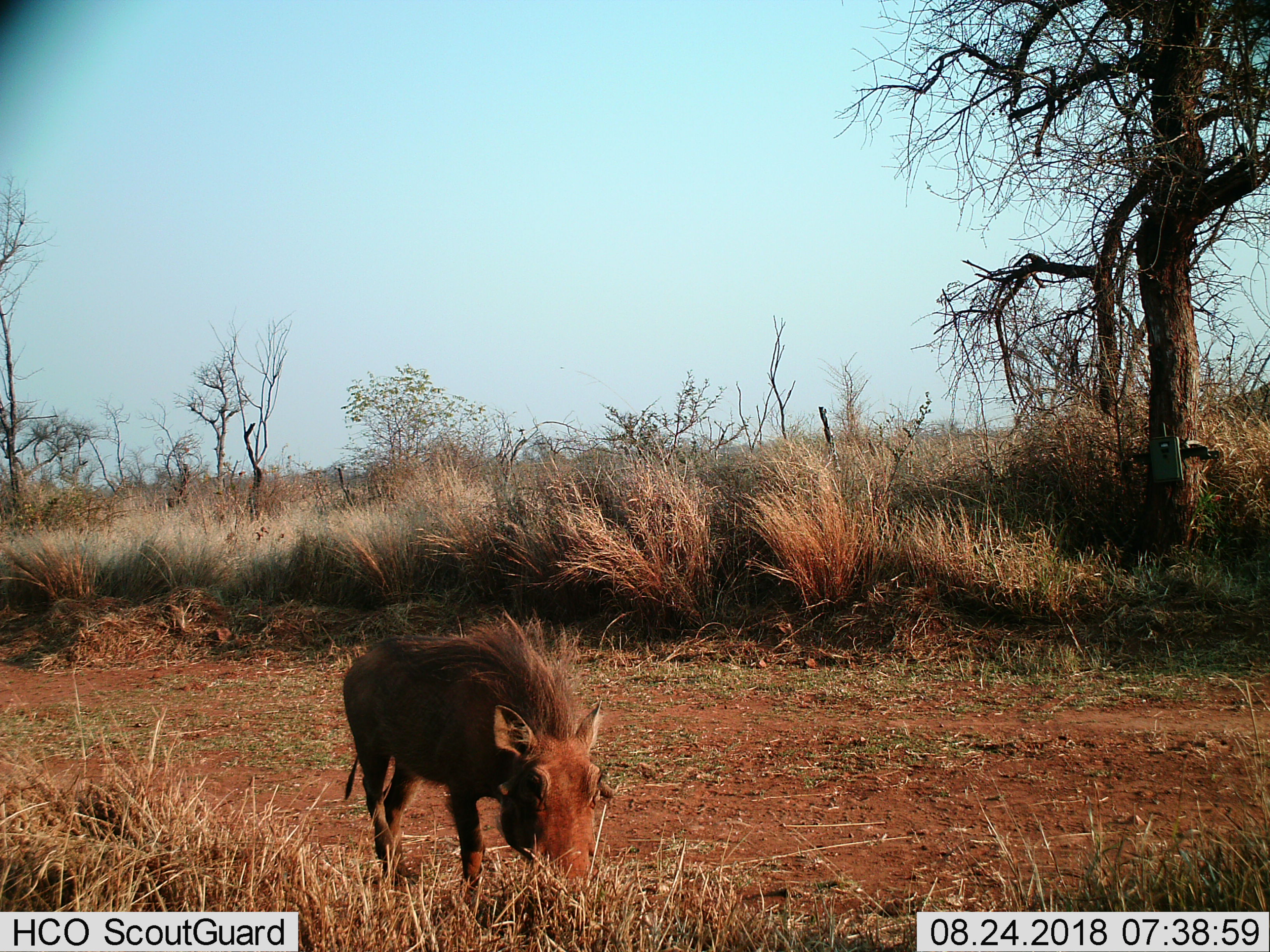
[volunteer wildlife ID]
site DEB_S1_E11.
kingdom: Animalia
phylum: Chordata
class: Mammalia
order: Artiodactyla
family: Suidae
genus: Phacochoerus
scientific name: Phacochoerus africanus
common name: warthog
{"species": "warthog (Phacochoerus africanus)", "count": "1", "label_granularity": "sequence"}